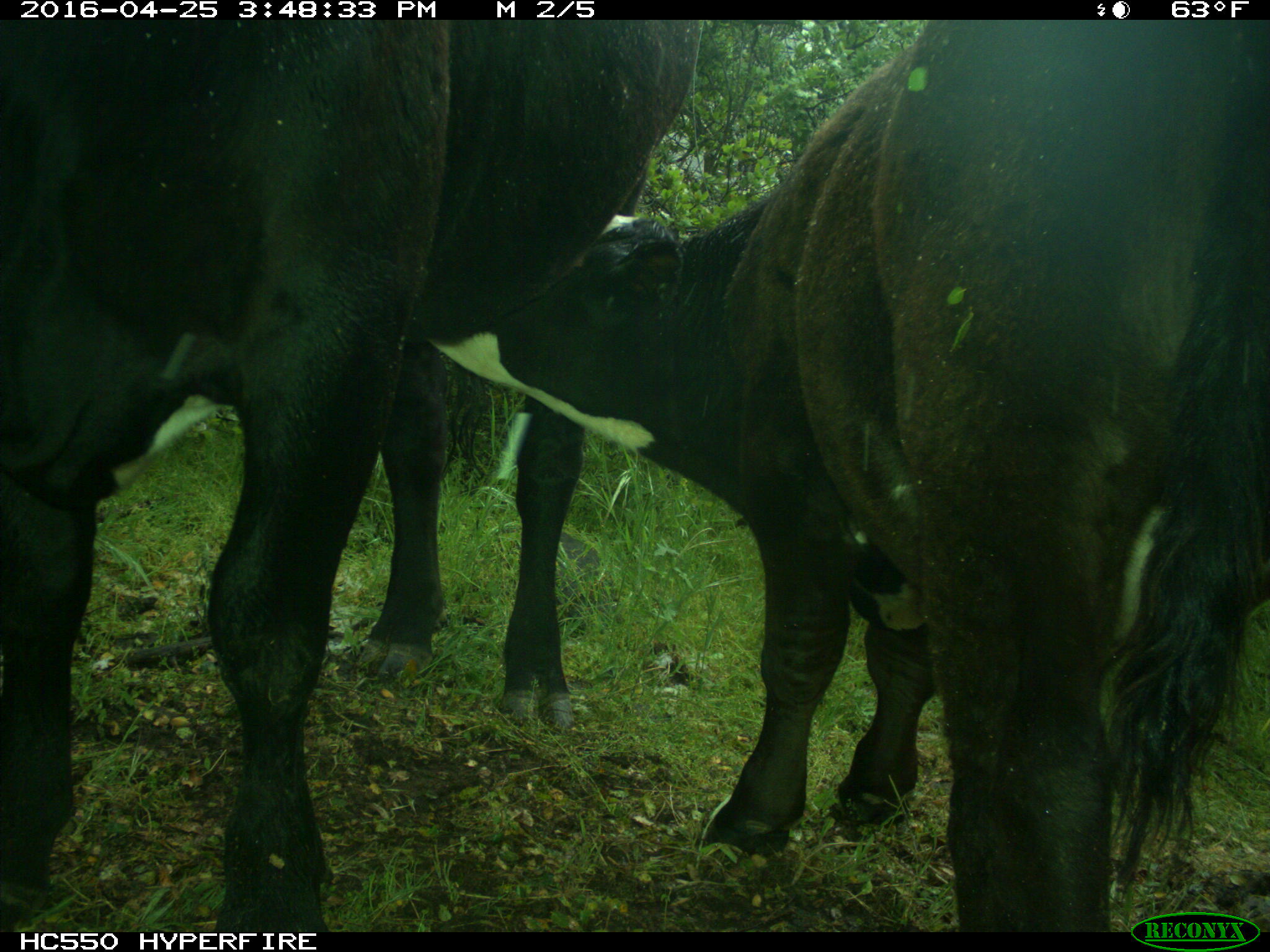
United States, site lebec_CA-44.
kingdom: Animalia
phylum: Chordata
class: Mammalia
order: Artiodactyla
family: Bovidae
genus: Bos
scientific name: Bos taurus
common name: domestic cow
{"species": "Bos taurus (domestic cow)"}